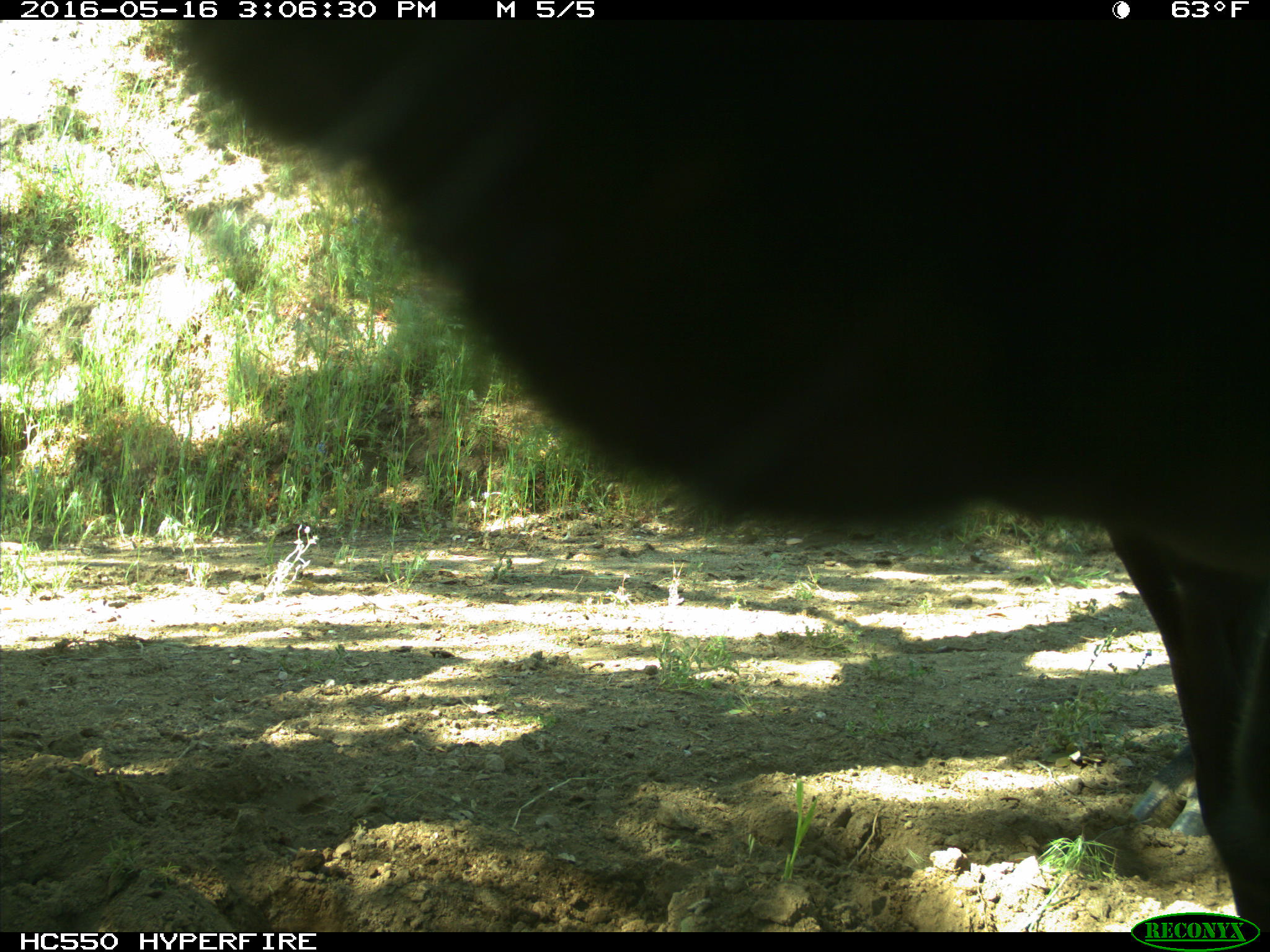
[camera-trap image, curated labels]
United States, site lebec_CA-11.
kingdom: Animalia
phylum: Chordata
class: Mammalia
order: Artiodactyla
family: Bovidae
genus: Bos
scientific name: Bos taurus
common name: domestic cow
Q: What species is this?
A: Bos taurus (domestic cow).